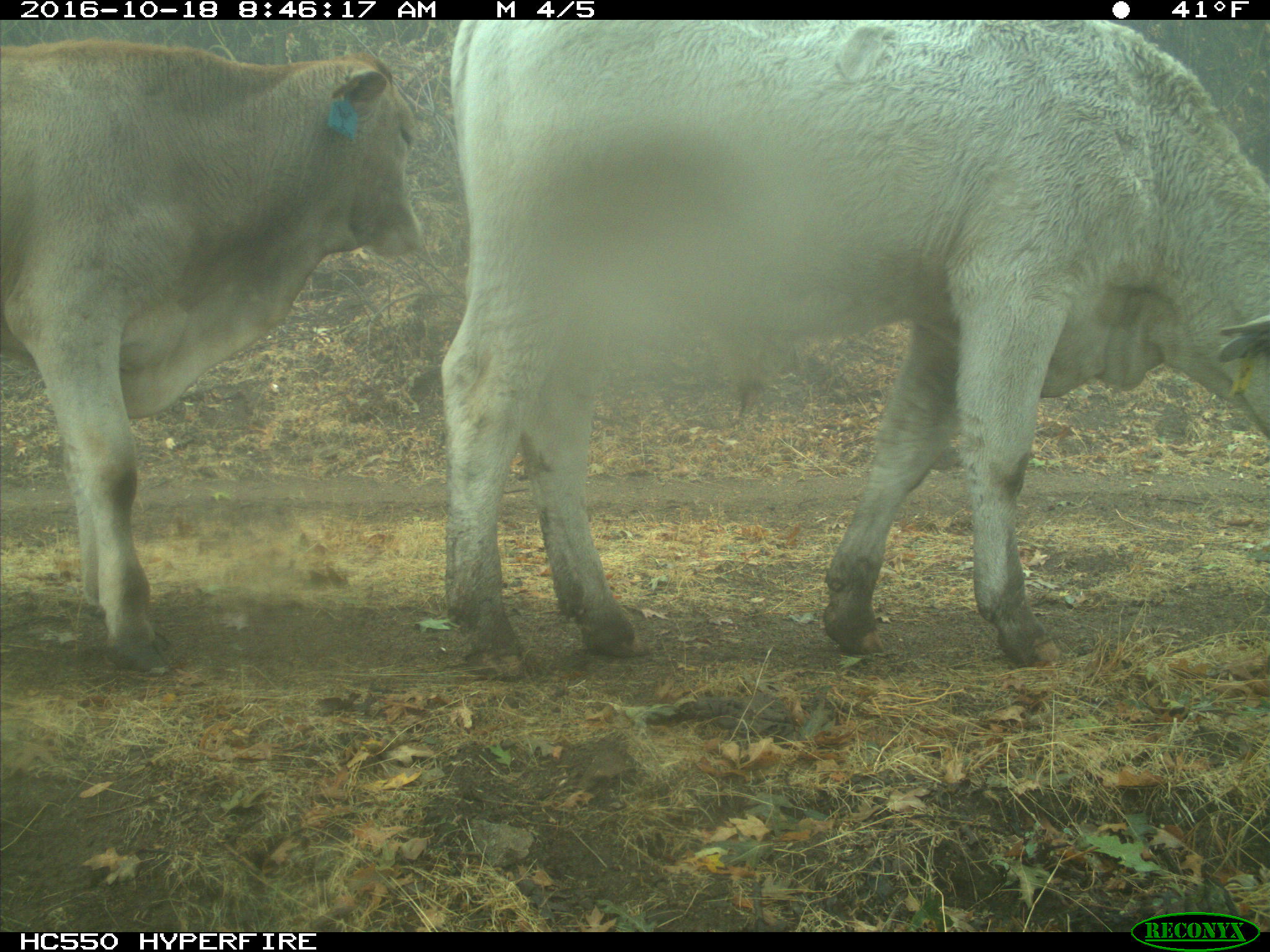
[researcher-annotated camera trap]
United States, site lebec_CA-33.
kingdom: Animalia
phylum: Chordata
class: Mammalia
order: Artiodactyla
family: Bovidae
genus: Bos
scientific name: Bos taurus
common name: domestic cow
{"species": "Bos taurus (domestic cow)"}